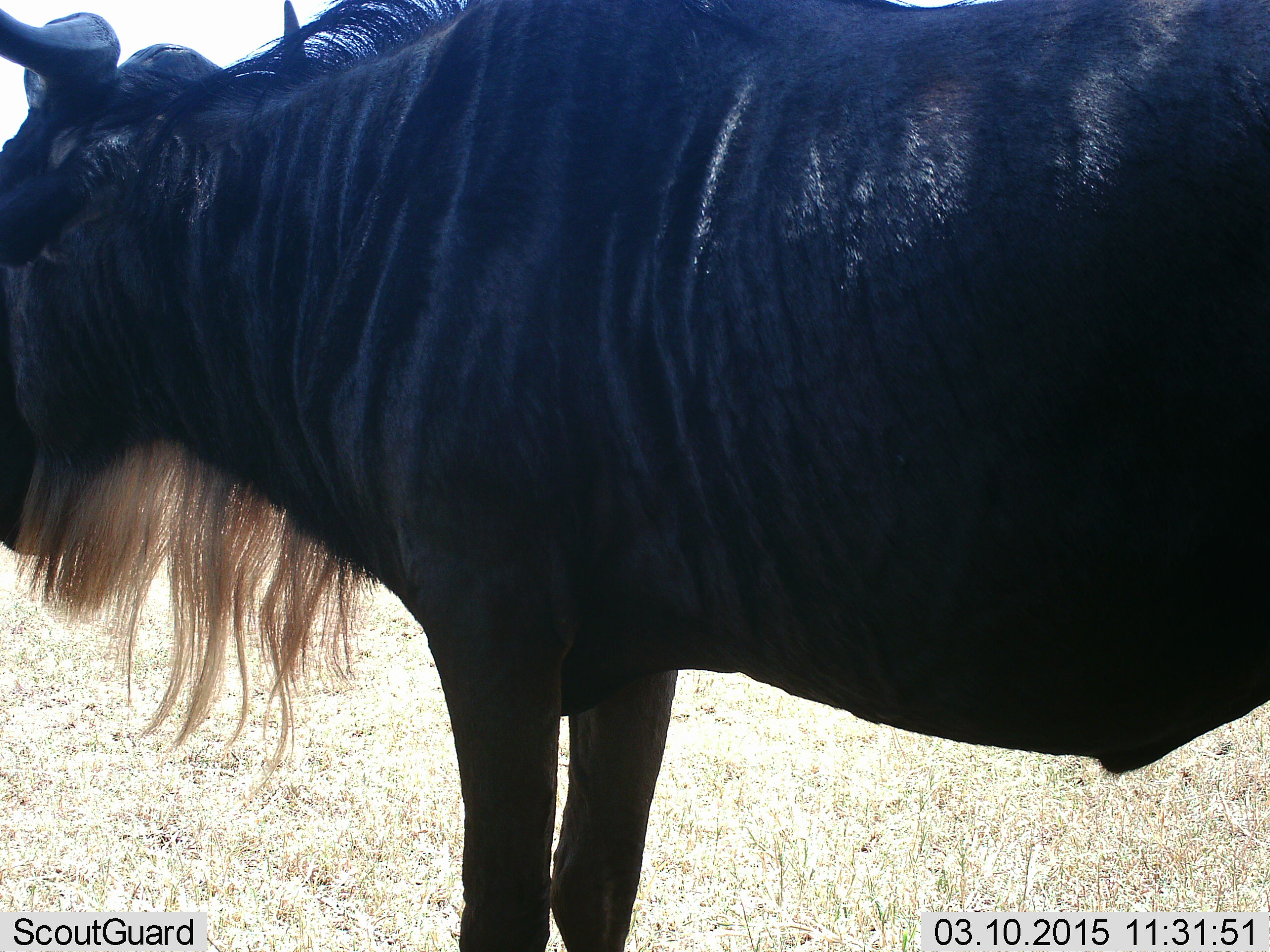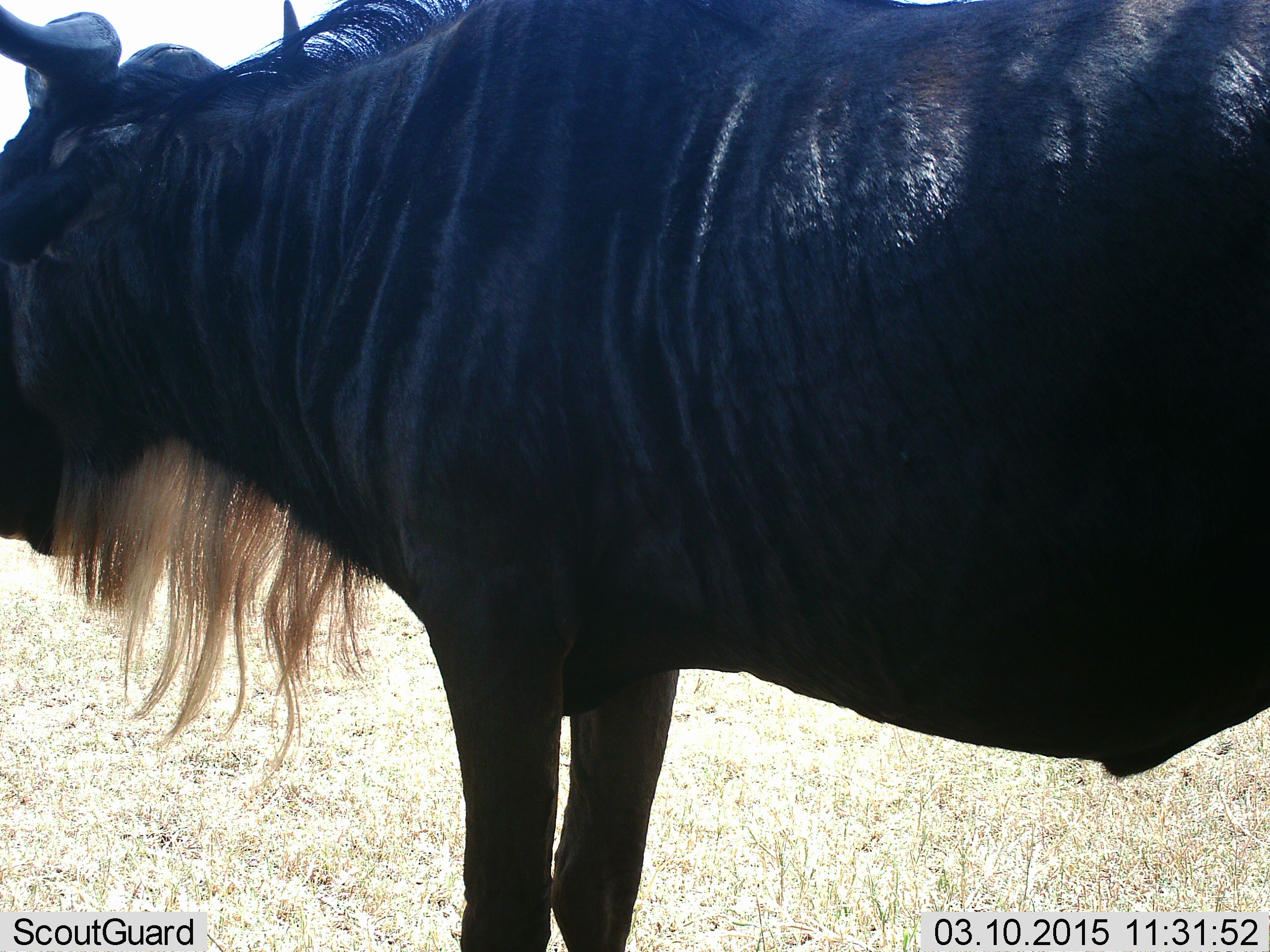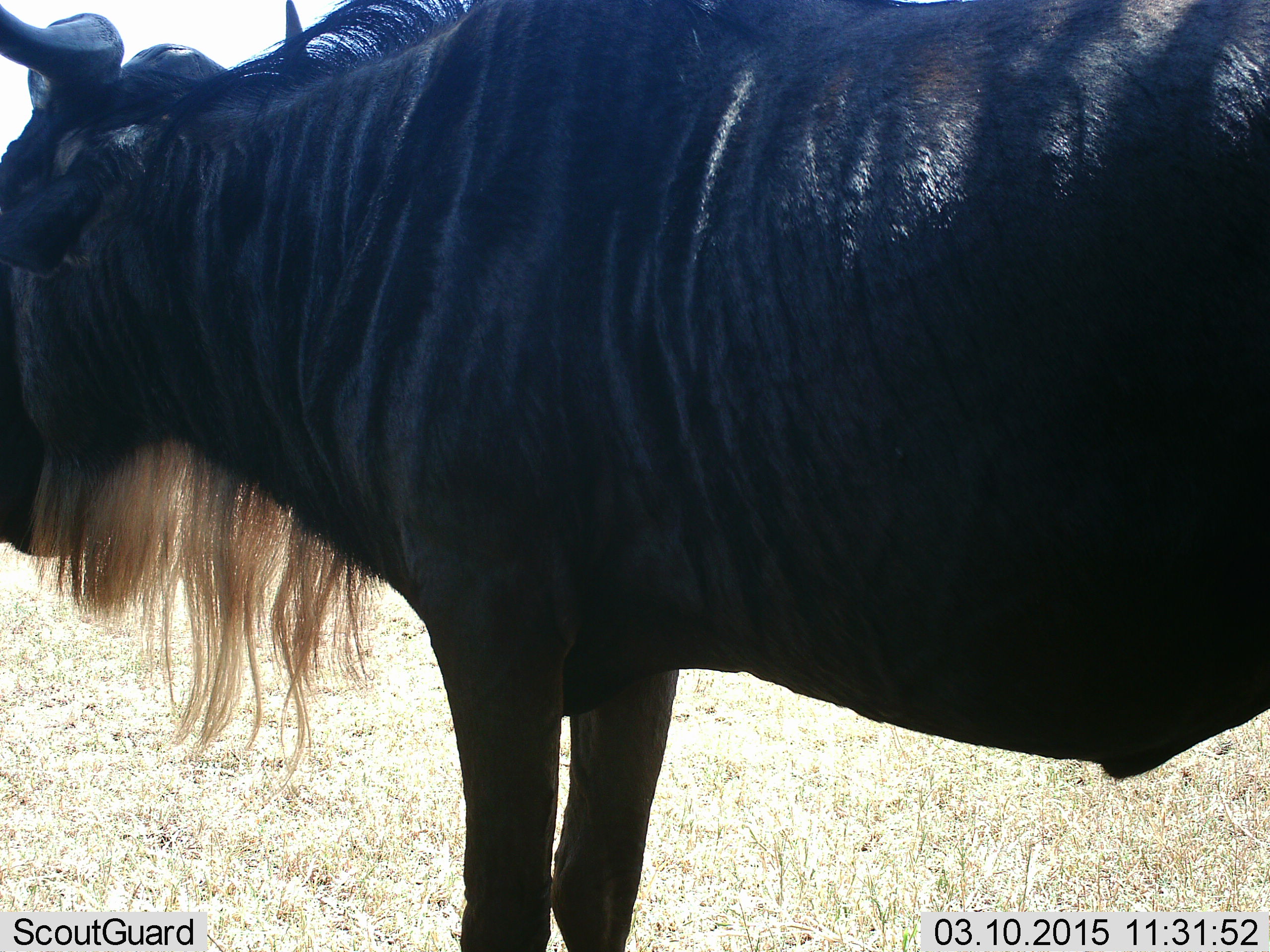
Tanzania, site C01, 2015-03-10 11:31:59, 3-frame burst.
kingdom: Animalia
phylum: Chordata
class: Mammalia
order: Artiodactyla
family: Bovidae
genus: Connochaetes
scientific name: Connochaetes taurinus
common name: blue wildebeest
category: wildebeest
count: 1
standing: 90%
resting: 0%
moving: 0%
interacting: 0%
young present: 0%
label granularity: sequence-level